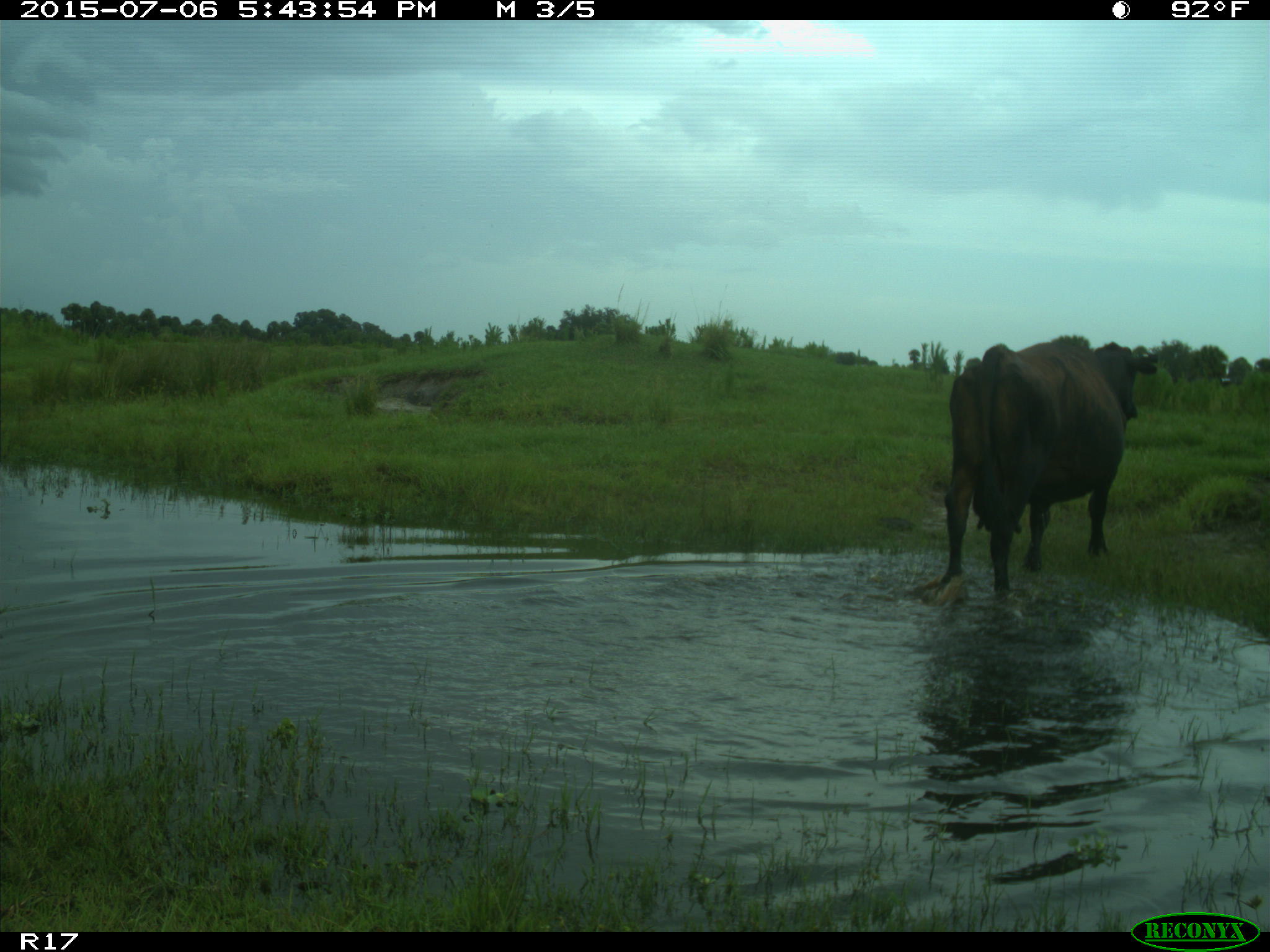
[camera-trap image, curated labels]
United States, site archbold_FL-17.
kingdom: Animalia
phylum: Chordata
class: Mammalia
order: Artiodactyla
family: Bovidae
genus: Bos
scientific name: Bos taurus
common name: domestic cow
Bos taurus (domestic cow).